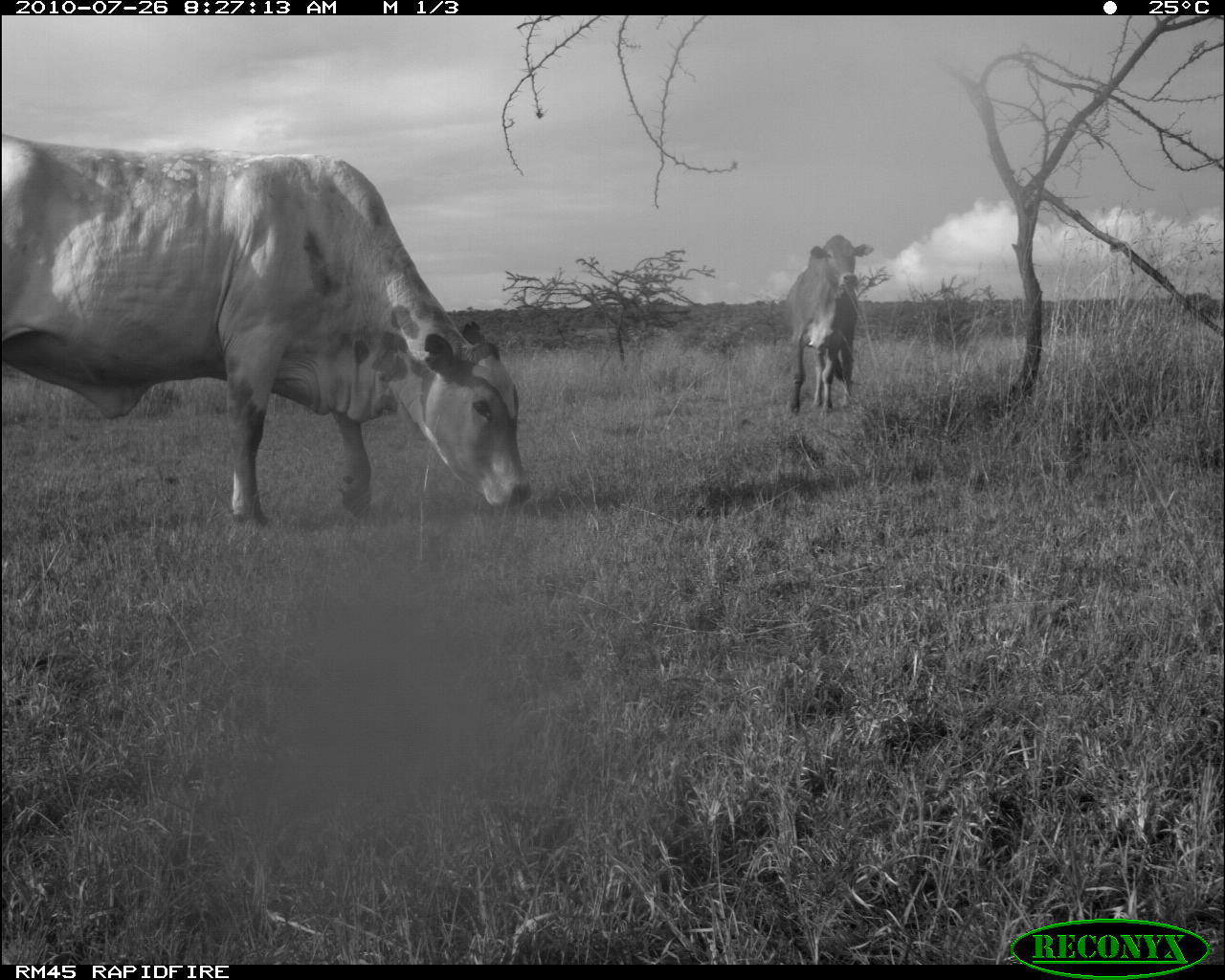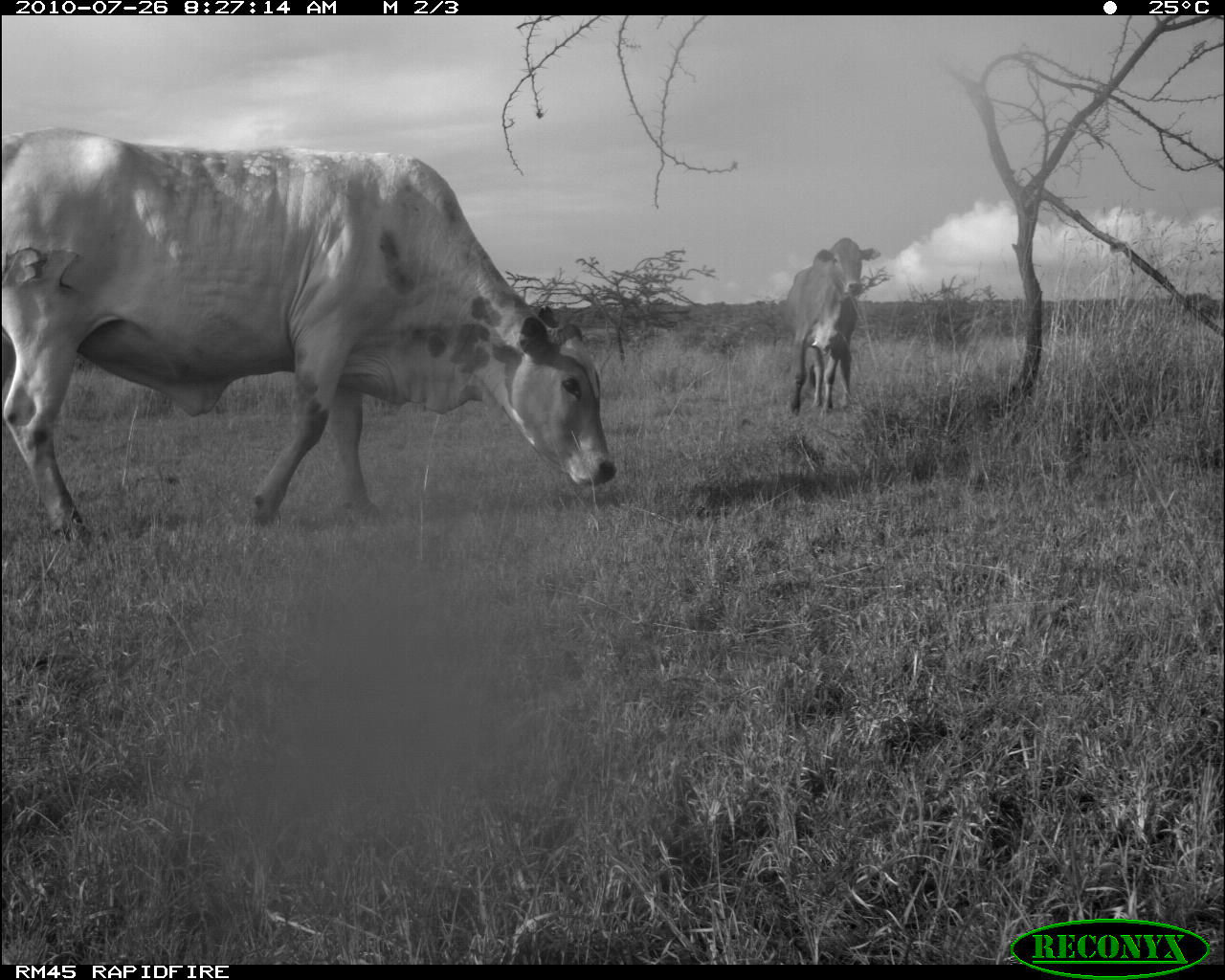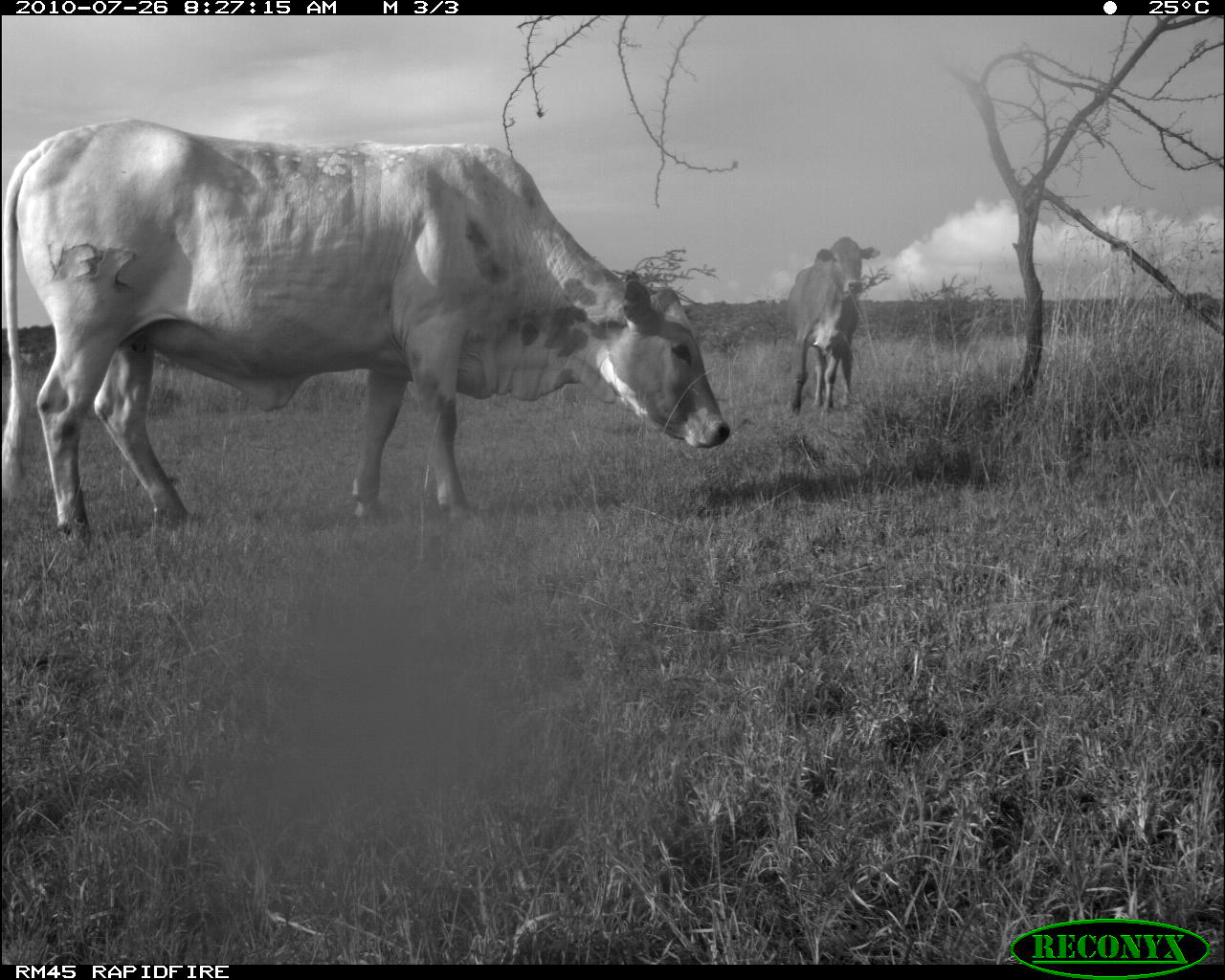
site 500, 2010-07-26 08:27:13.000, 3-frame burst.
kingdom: Animalia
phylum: Chordata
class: Mammalia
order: Artiodactyla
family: Bovidae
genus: Tragelaphus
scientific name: Tragelaphus oryx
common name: eland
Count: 1.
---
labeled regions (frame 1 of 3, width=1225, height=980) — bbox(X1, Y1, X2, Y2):
tragelaphus oryx: bbox(0, 134, 530, 529); bbox(784, 234, 874, 415)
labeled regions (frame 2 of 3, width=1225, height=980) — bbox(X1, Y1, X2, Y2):
tragelaphus oryx: bbox(0, 126, 615, 544); bbox(783, 236, 880, 421)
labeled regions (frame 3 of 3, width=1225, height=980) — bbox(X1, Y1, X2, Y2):
tragelaphus oryx: bbox(2, 116, 728, 549); bbox(783, 236, 880, 417)